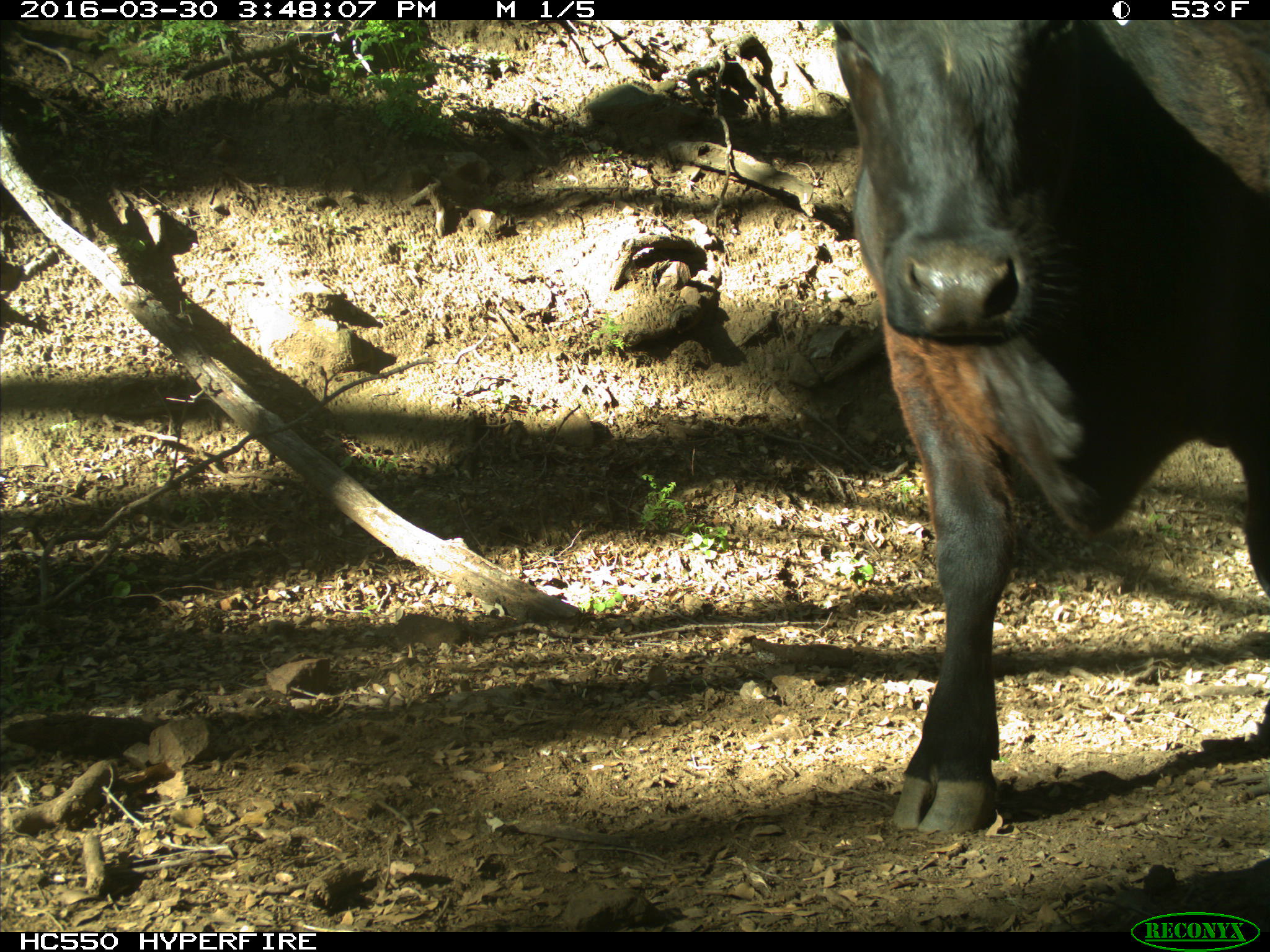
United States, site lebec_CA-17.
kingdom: Animalia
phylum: Chordata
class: Mammalia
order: Artiodactyla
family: Bovidae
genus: Bos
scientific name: Bos taurus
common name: domestic cow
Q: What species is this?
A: Bos taurus (domestic cow).